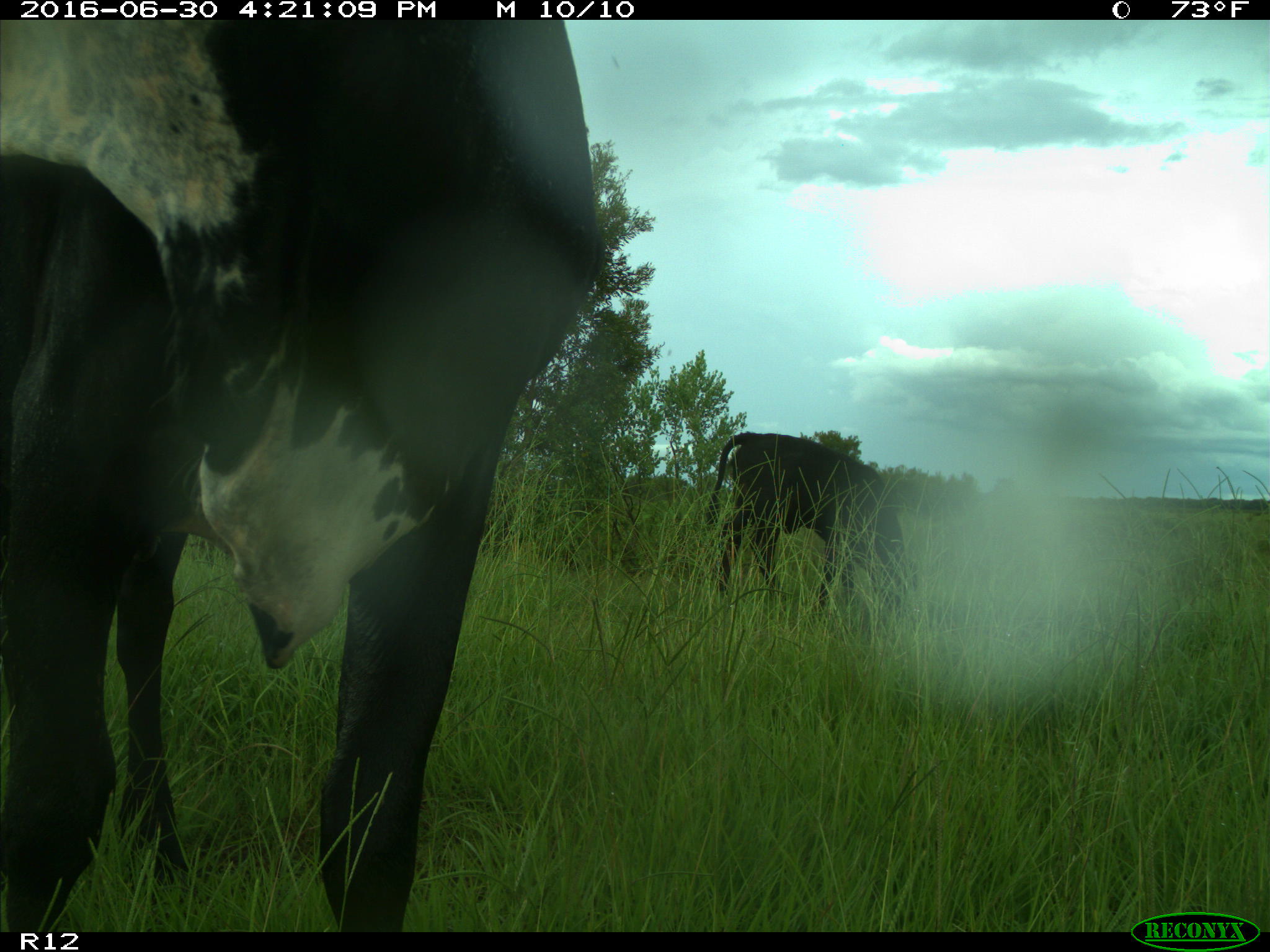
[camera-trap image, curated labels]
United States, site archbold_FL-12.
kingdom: Animalia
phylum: Chordata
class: Mammalia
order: Artiodactyla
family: Bovidae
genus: Bos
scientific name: Bos taurus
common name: domestic cow